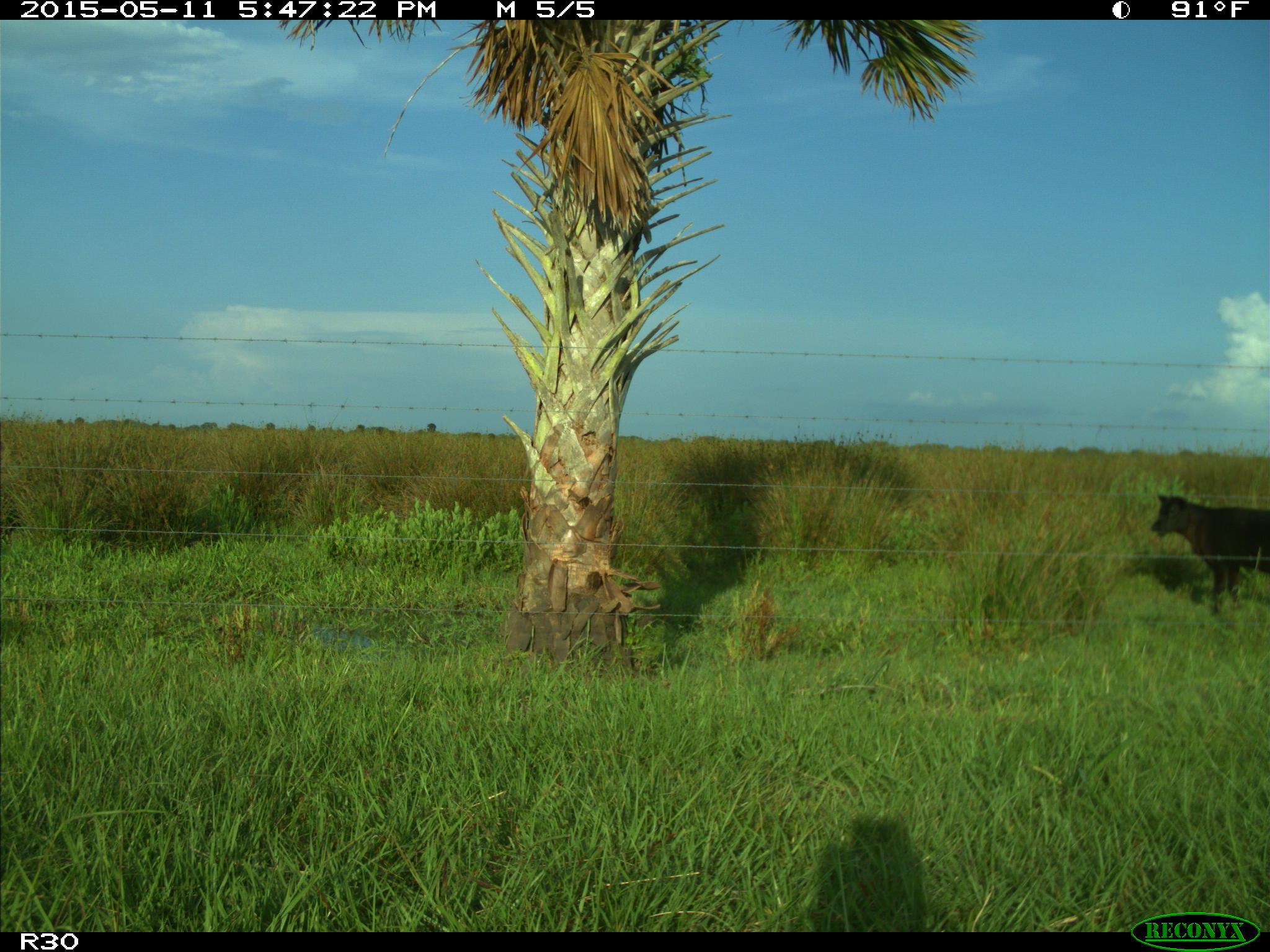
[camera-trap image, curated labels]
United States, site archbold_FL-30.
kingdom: Animalia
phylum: Chordata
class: Mammalia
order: Artiodactyla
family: Bovidae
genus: Bos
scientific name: Bos taurus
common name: domestic cow